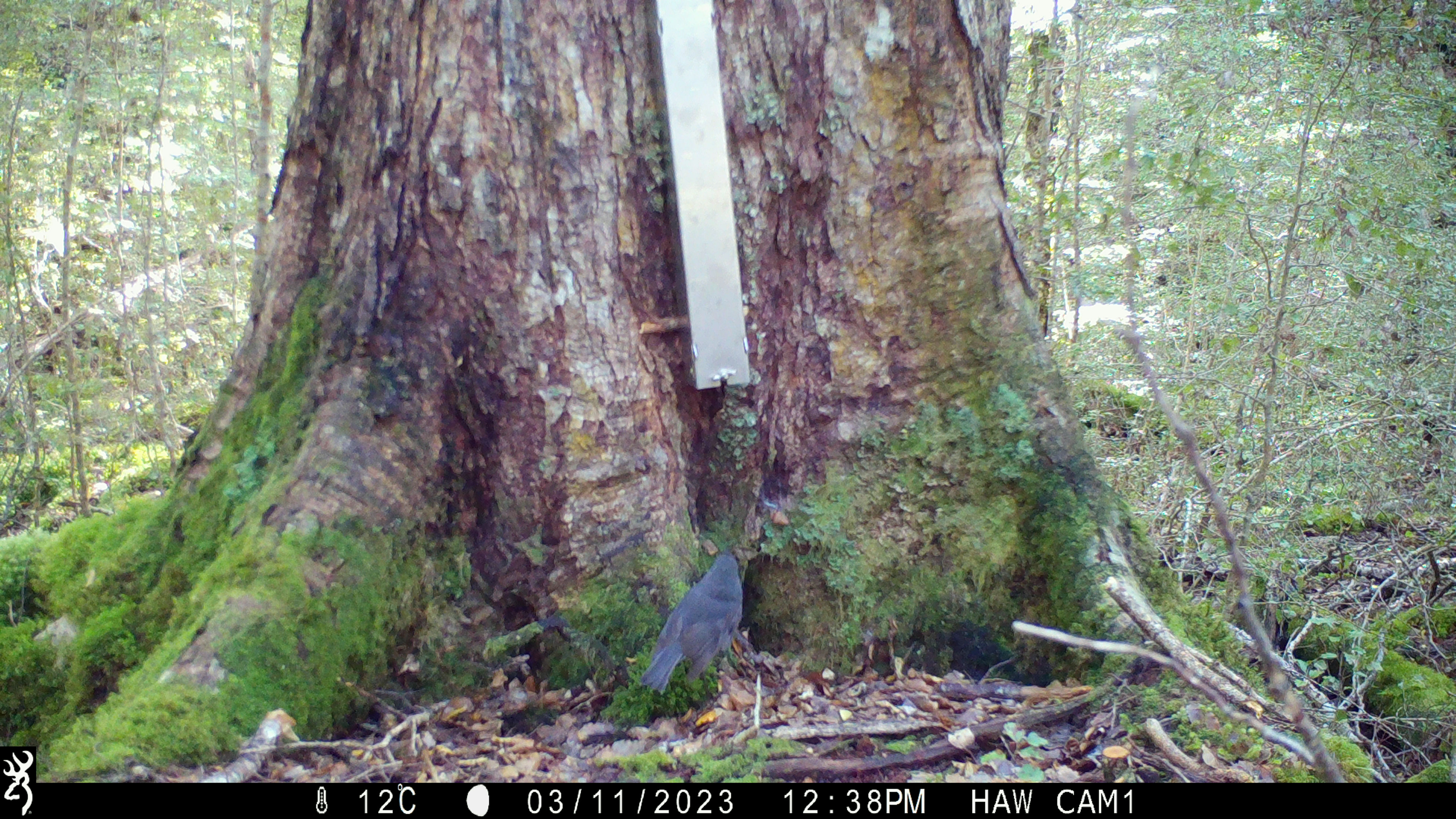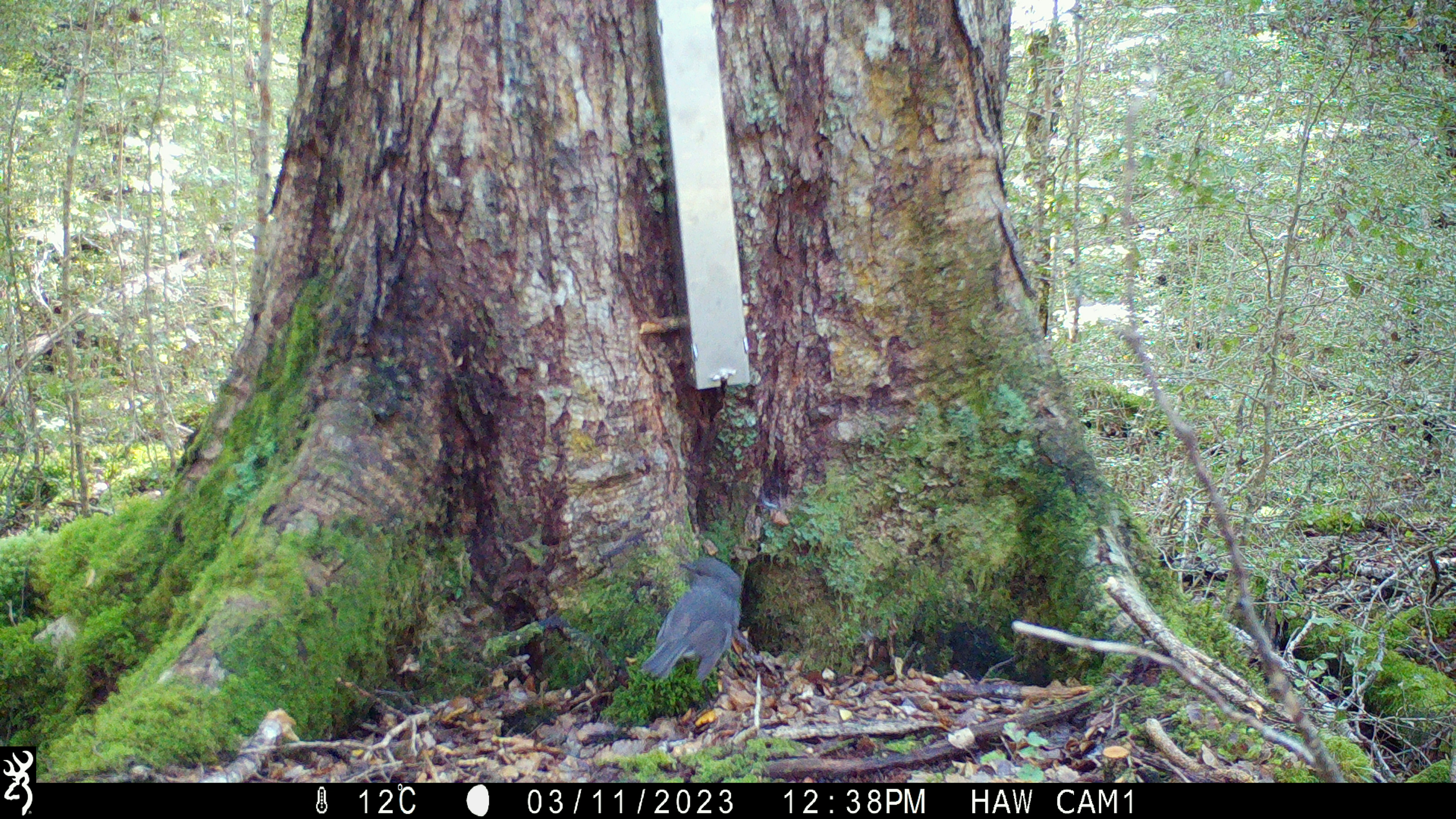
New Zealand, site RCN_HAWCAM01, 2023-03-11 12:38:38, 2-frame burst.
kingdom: Animalia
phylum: Chordata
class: Aves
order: Passeriformes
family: Petroicidae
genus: Petroica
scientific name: Petroica australis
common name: new zealand robin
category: robin